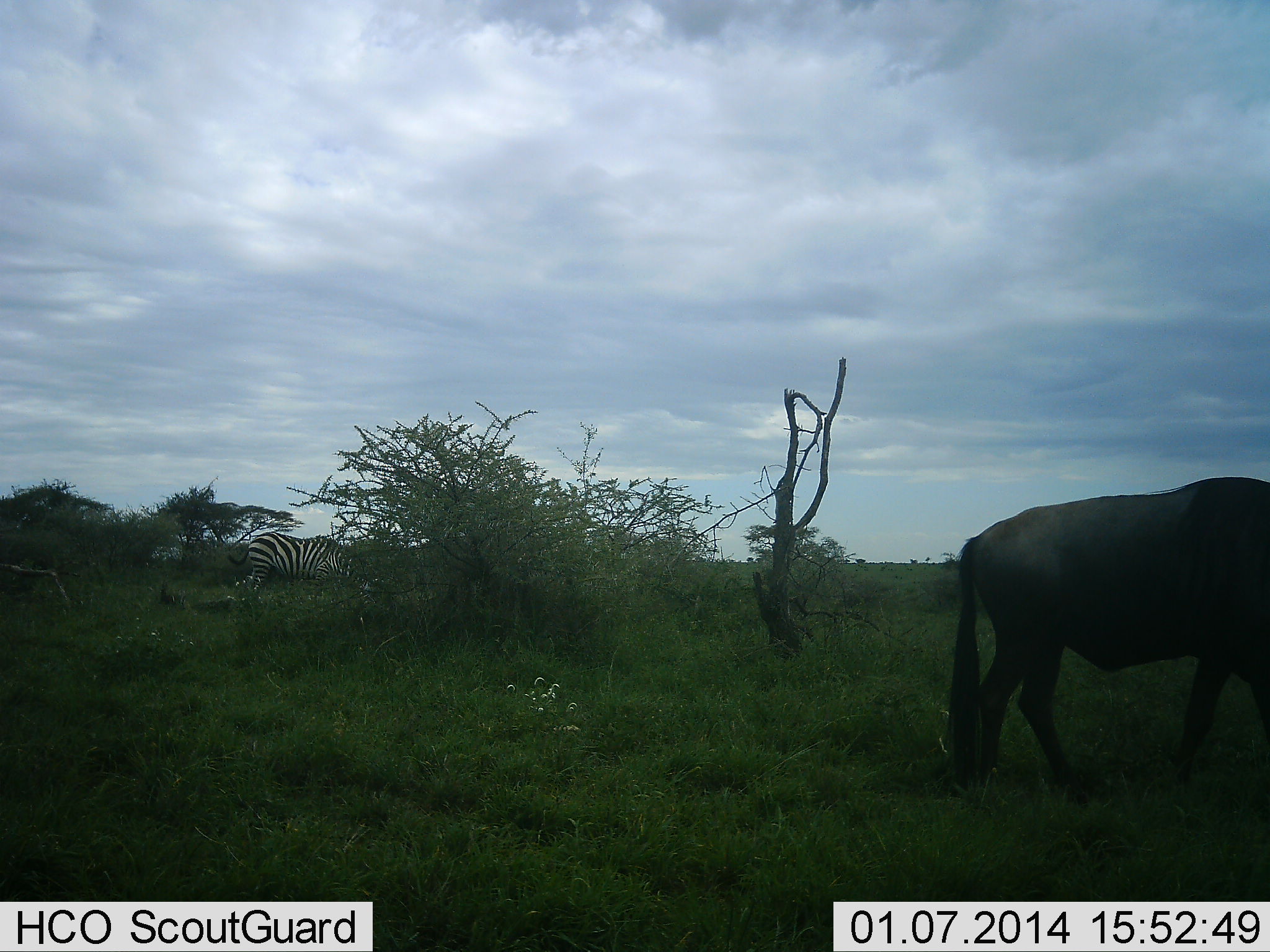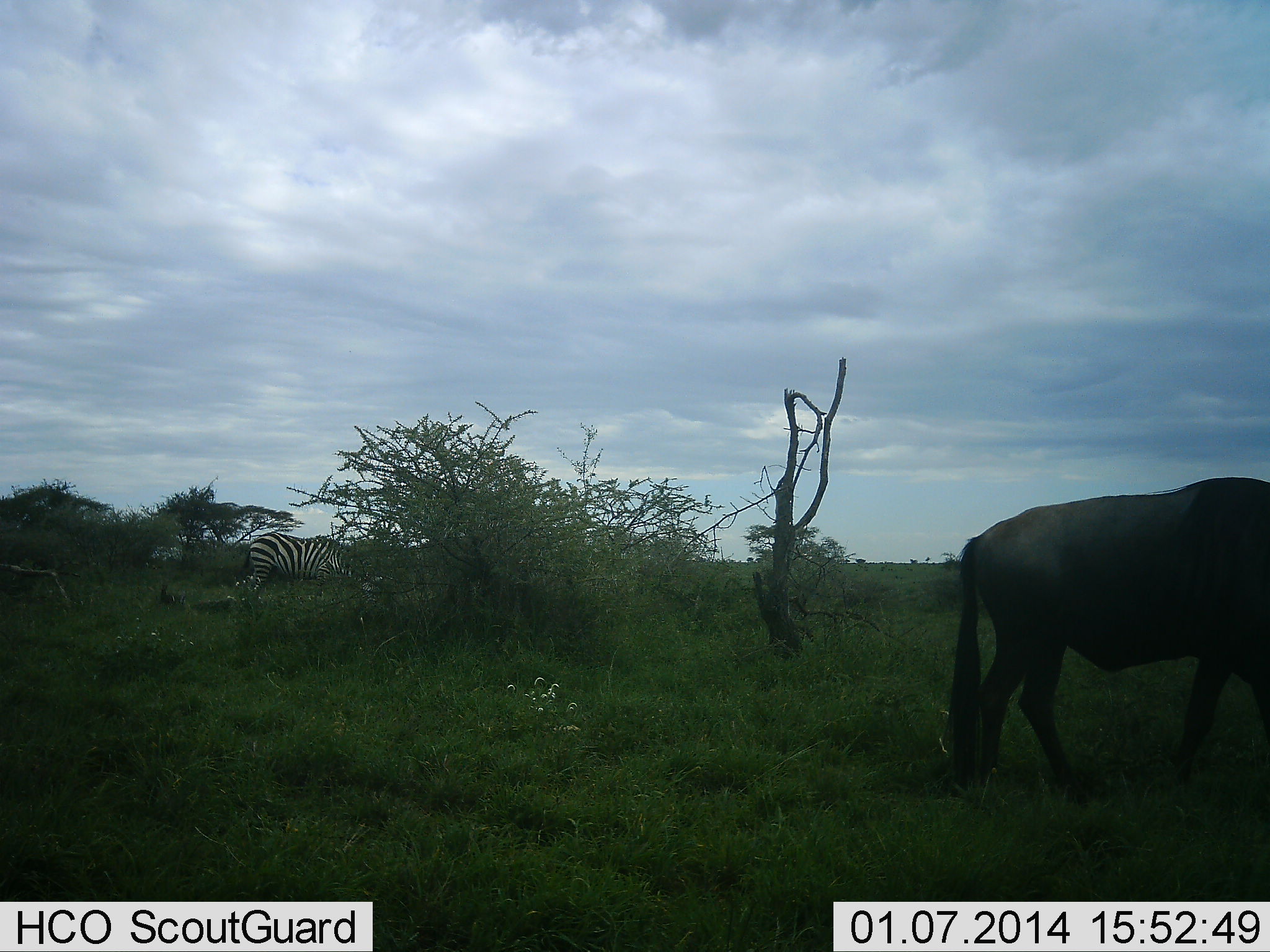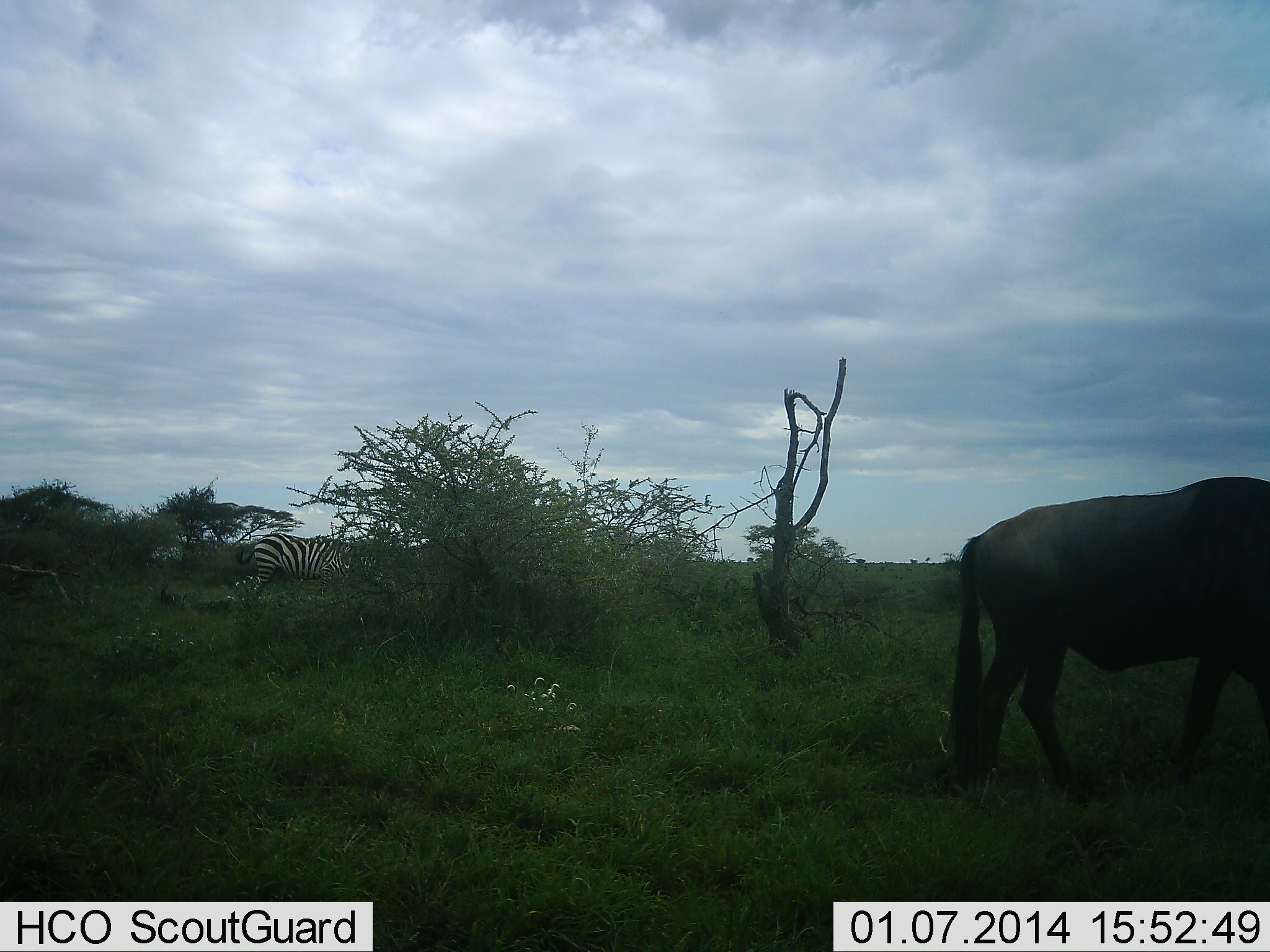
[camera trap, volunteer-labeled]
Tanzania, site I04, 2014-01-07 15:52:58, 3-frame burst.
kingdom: Animalia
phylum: Chordata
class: Mammalia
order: Artiodactyla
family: Bovidae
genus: Connochaetes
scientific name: Connochaetes taurinus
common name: blue wildebeest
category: wildebeest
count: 1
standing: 56%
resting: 0%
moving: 11%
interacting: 0%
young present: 0%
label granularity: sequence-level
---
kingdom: Animalia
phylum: Chordata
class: Mammalia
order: Perissodactyla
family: Equidae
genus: Equus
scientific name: Equus quagga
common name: plains zebra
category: zebra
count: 1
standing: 26%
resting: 0%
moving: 0%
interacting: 0%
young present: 0%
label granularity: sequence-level